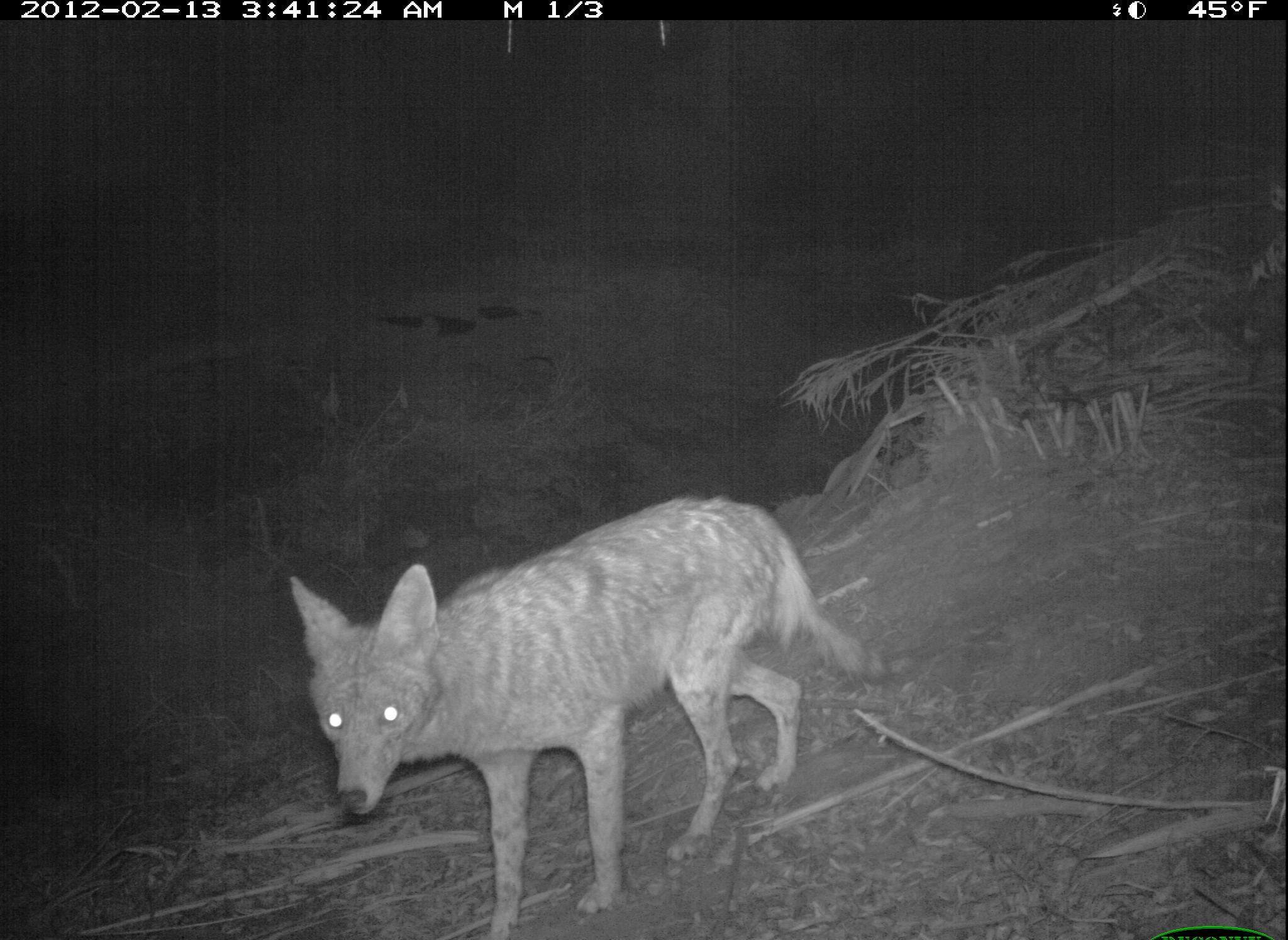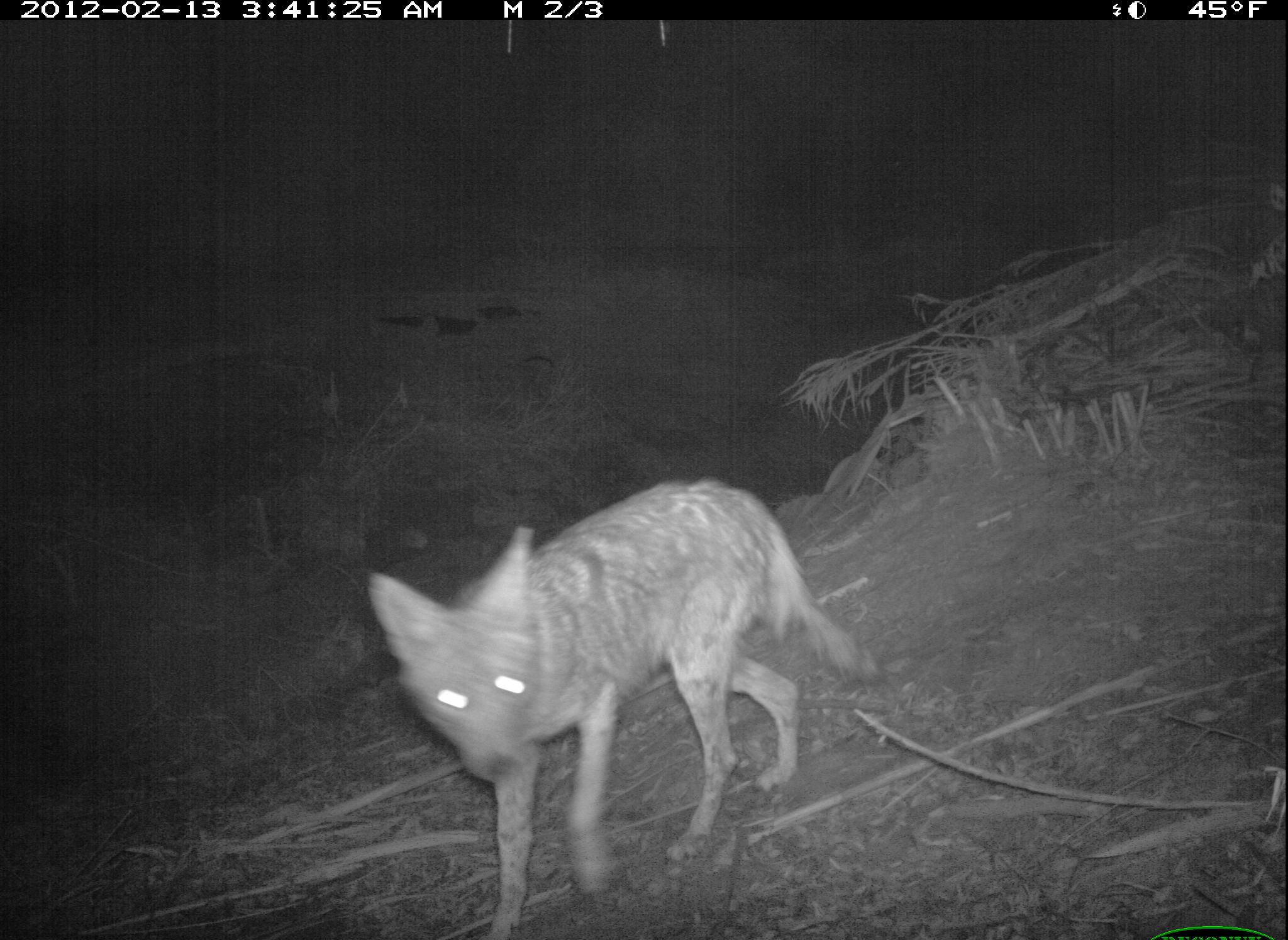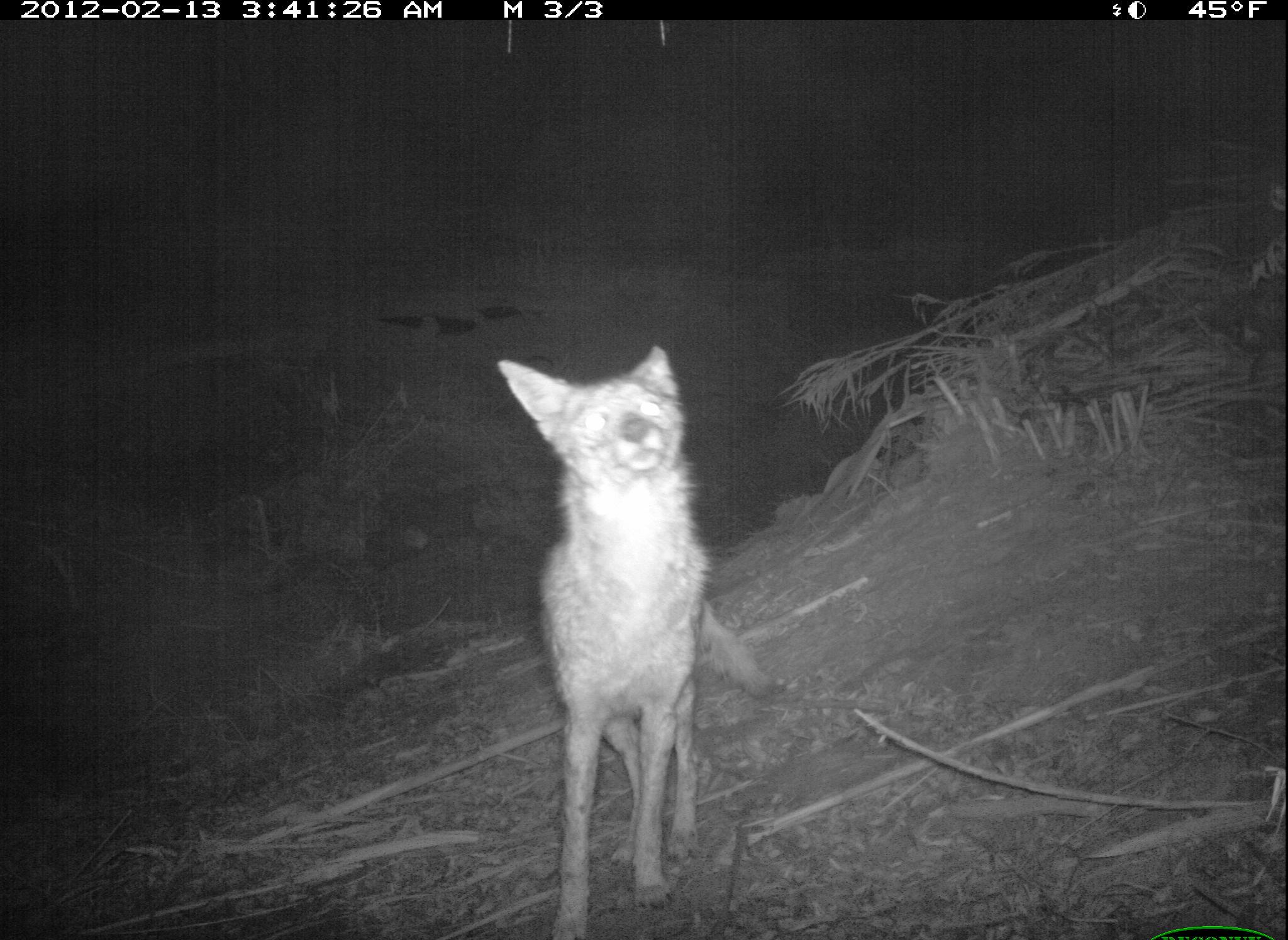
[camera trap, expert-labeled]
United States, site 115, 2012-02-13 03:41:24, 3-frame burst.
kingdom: Animalia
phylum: Chordata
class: Mammalia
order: Carnivora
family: Canidae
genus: Canis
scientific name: Canis latrans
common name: coyote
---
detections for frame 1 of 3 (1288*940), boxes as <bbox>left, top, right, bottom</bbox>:
coyote: <bbox>277, 485, 913, 940</bbox>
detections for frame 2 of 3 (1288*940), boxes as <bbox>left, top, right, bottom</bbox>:
coyote: <bbox>357, 470, 886, 940</bbox>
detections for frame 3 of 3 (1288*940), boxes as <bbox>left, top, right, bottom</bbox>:
coyote: <bbox>488, 337, 770, 940</bbox>